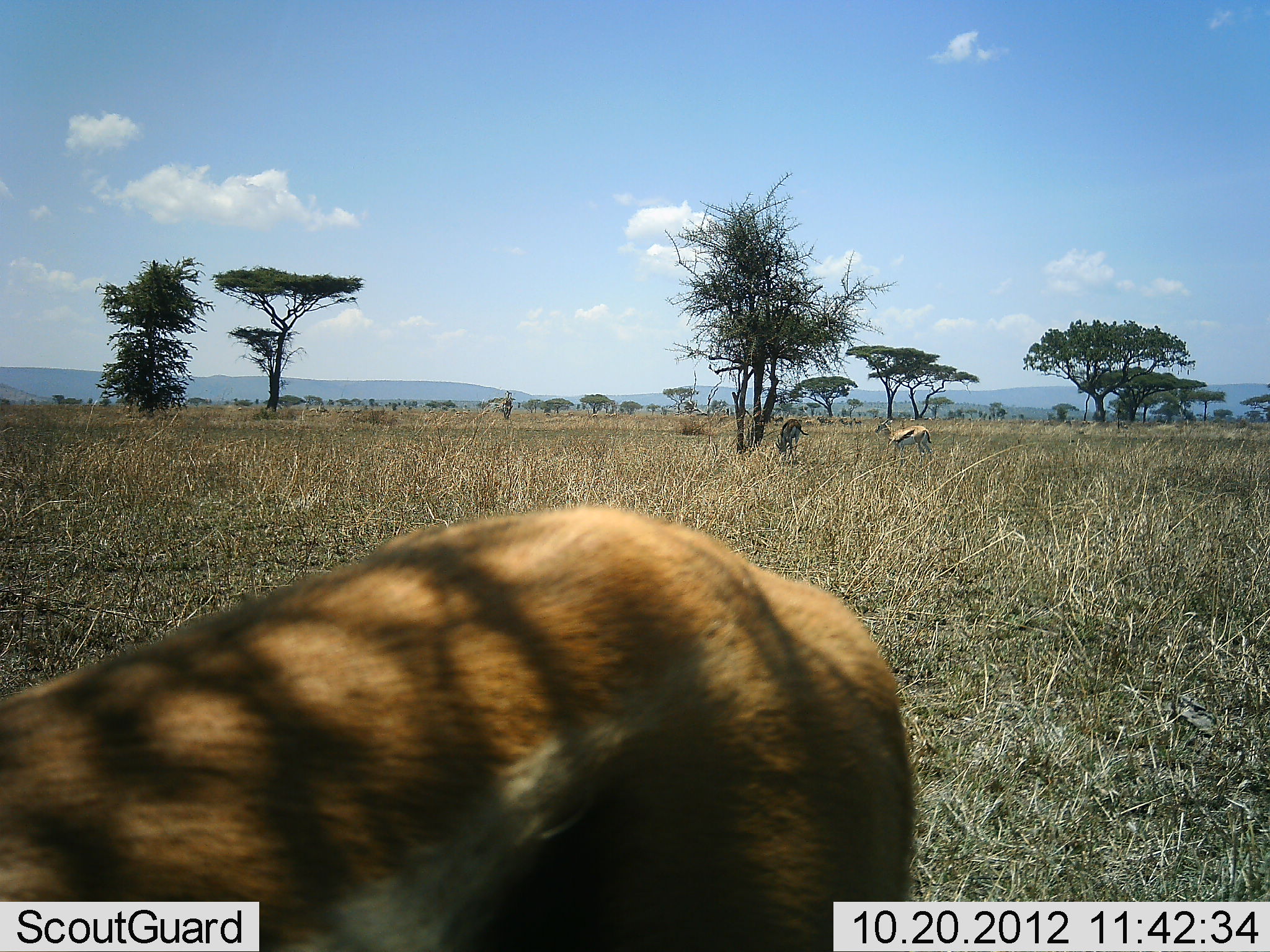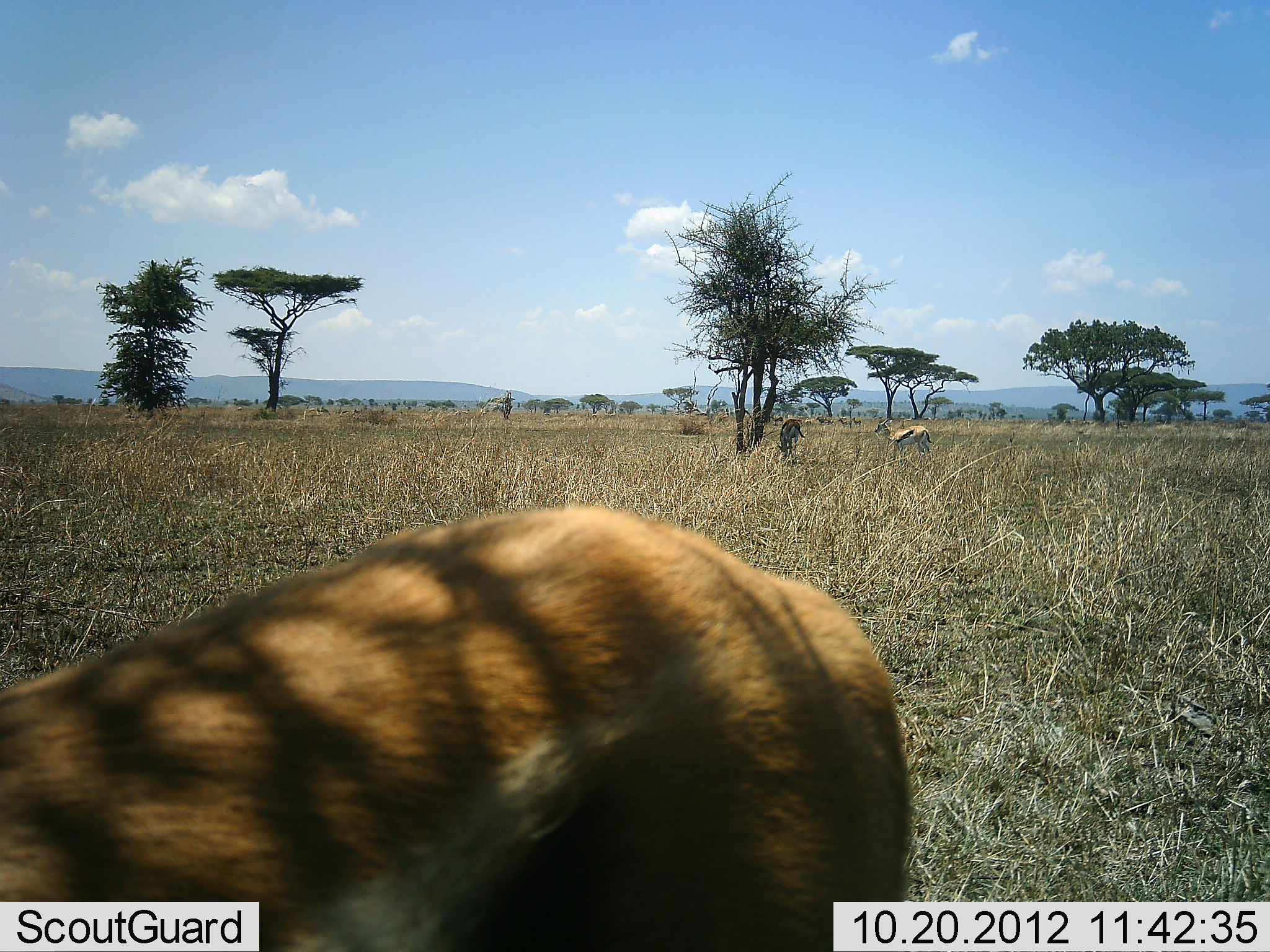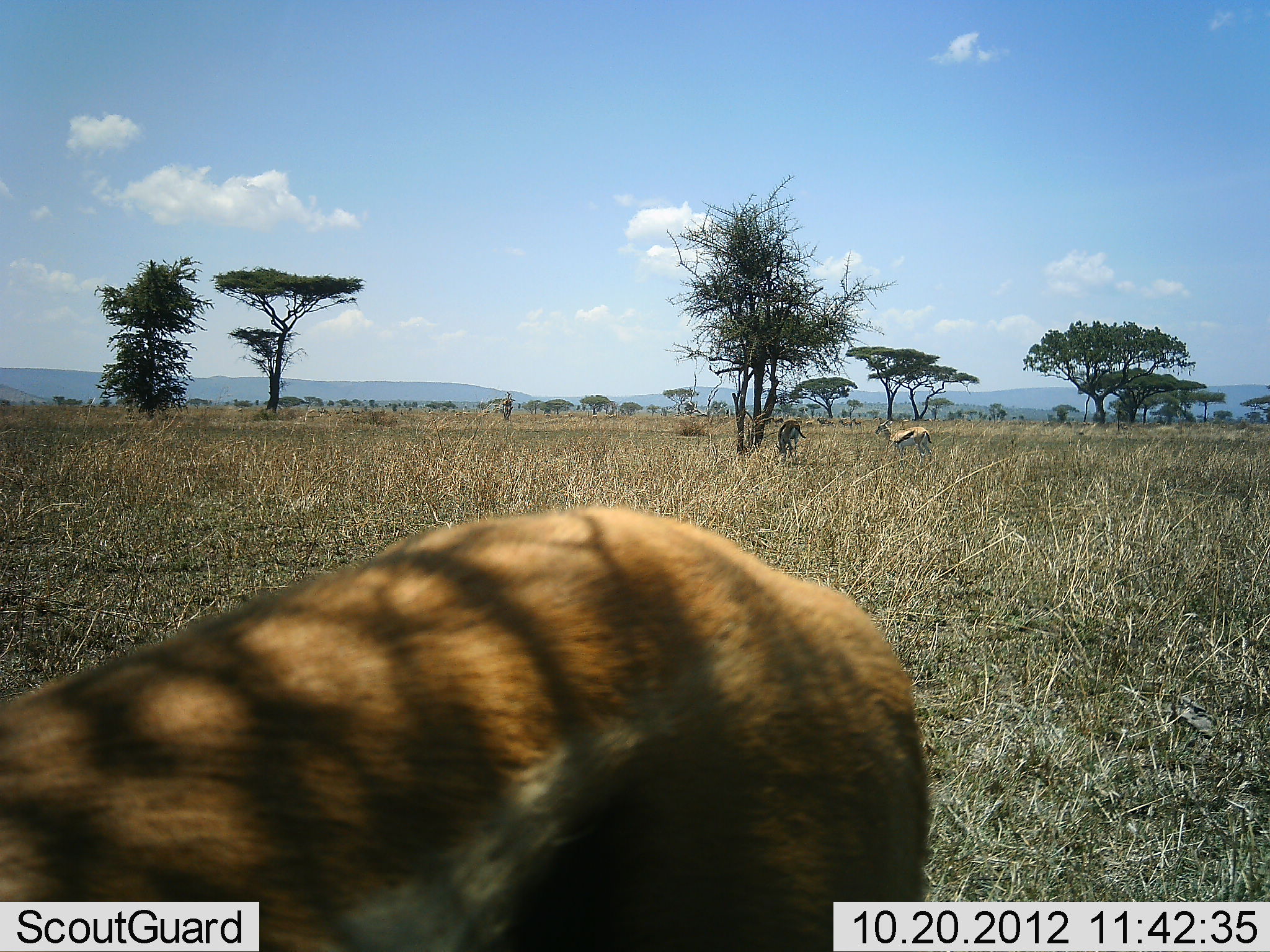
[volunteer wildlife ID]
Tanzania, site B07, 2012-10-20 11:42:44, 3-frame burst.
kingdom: Animalia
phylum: Chordata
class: Mammalia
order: Artiodactyla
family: Bovidae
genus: Eudorcas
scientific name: Eudorcas thomsonii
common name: thomson's gazelle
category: gazellethomsons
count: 3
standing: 70%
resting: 0%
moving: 10%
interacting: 0%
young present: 0%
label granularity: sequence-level